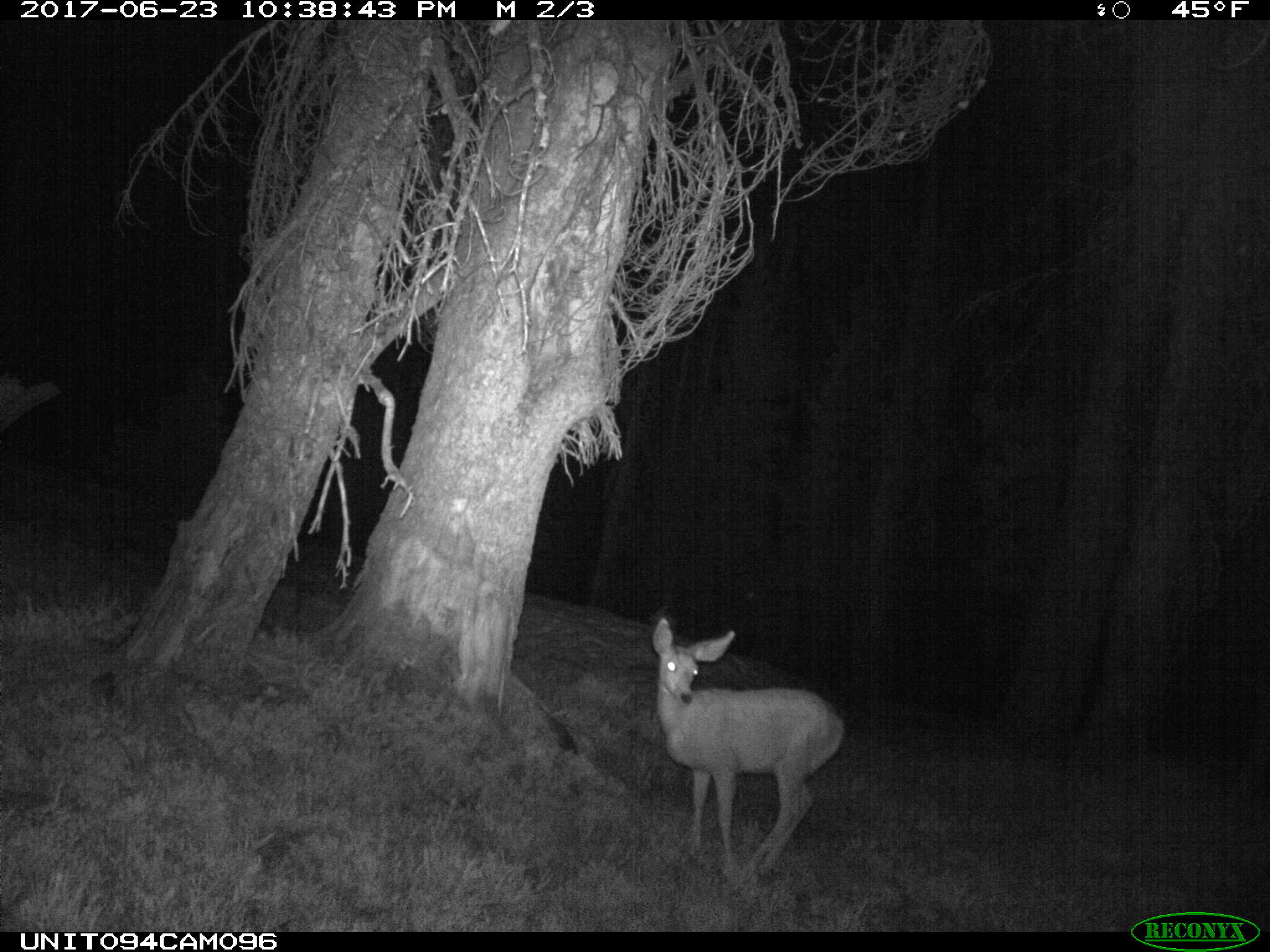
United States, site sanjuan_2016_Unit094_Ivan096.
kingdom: Animalia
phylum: Chordata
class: Mammalia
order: Artiodactyla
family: Cervidae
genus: Odocoileus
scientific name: Odocoileus hemionus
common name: mule deer